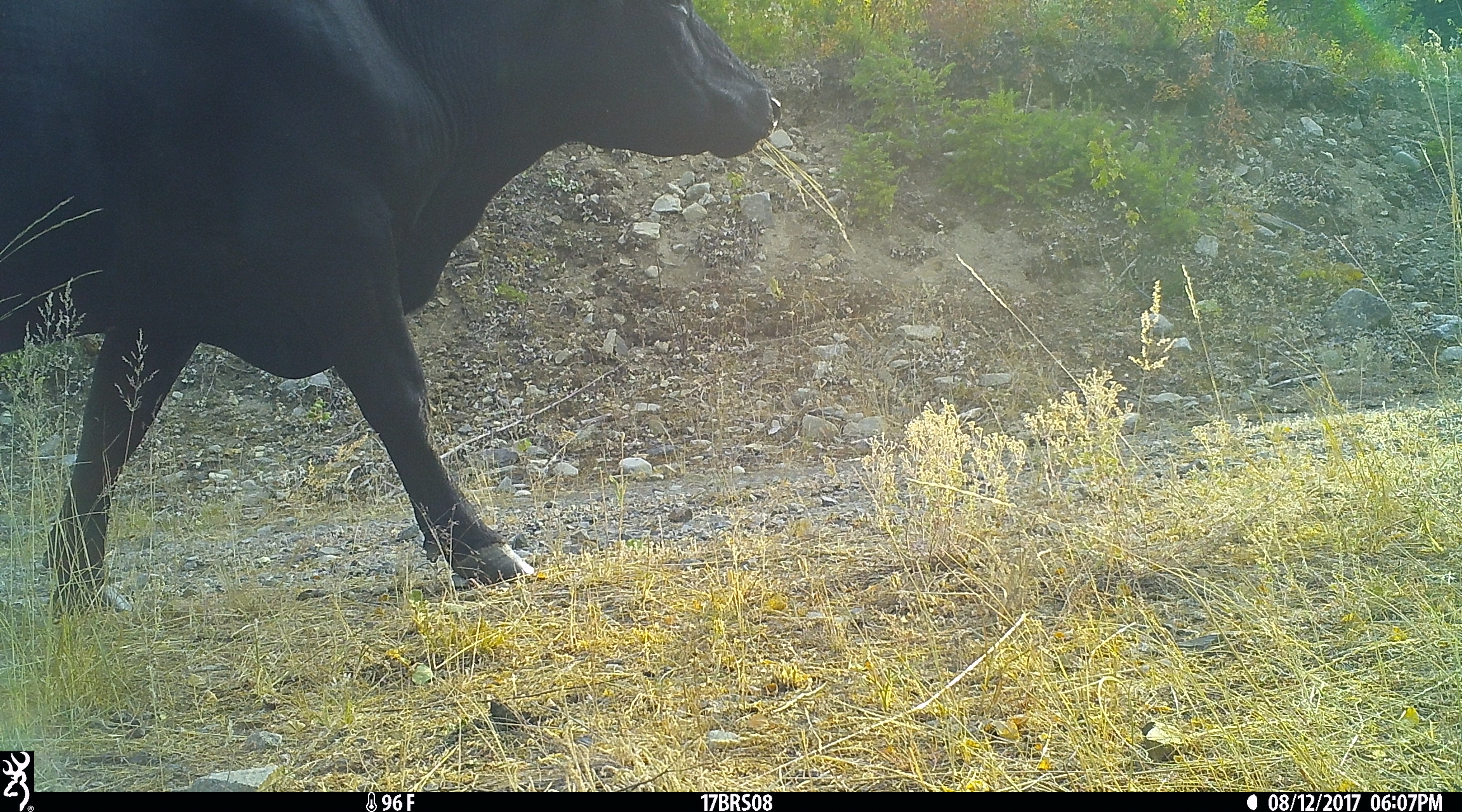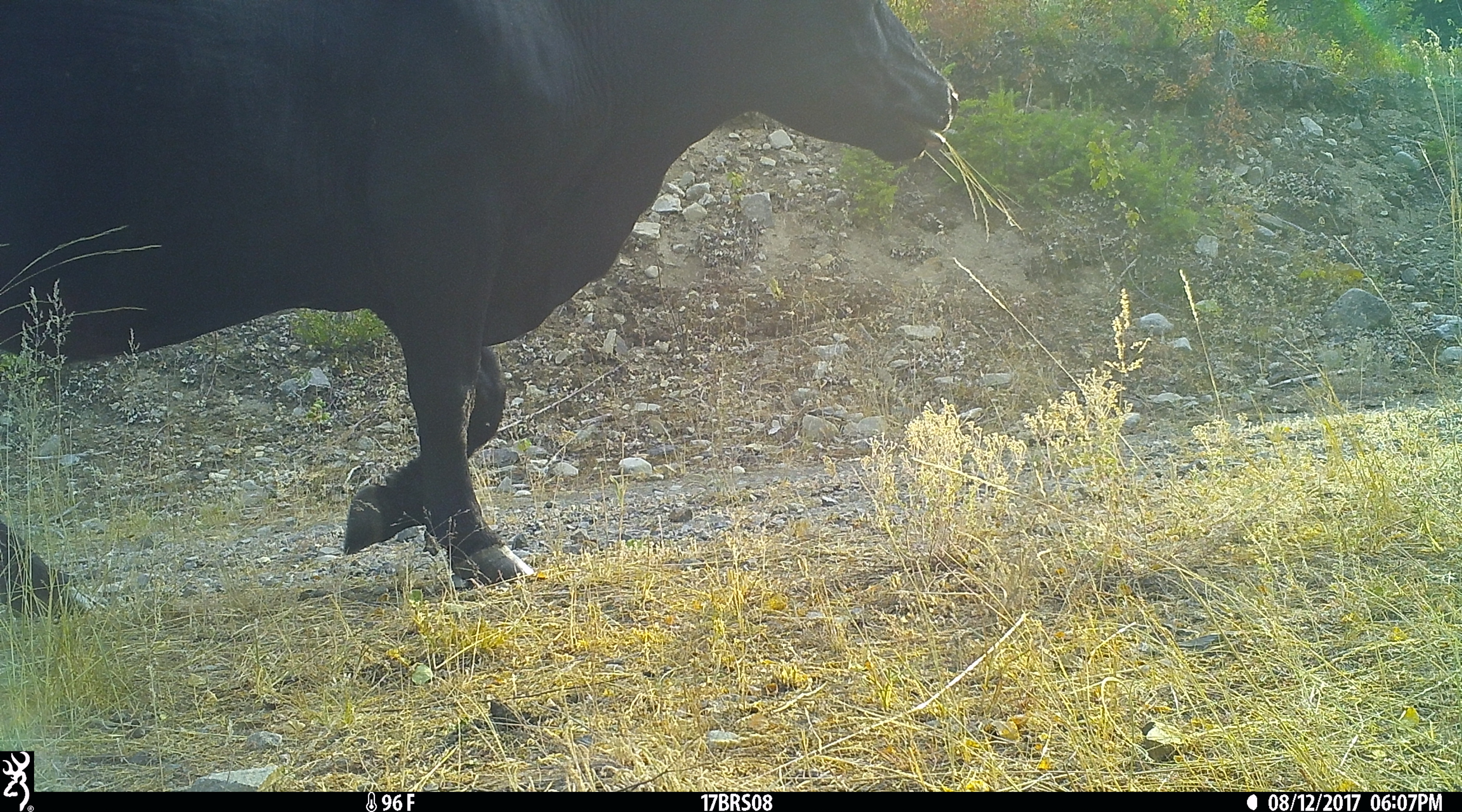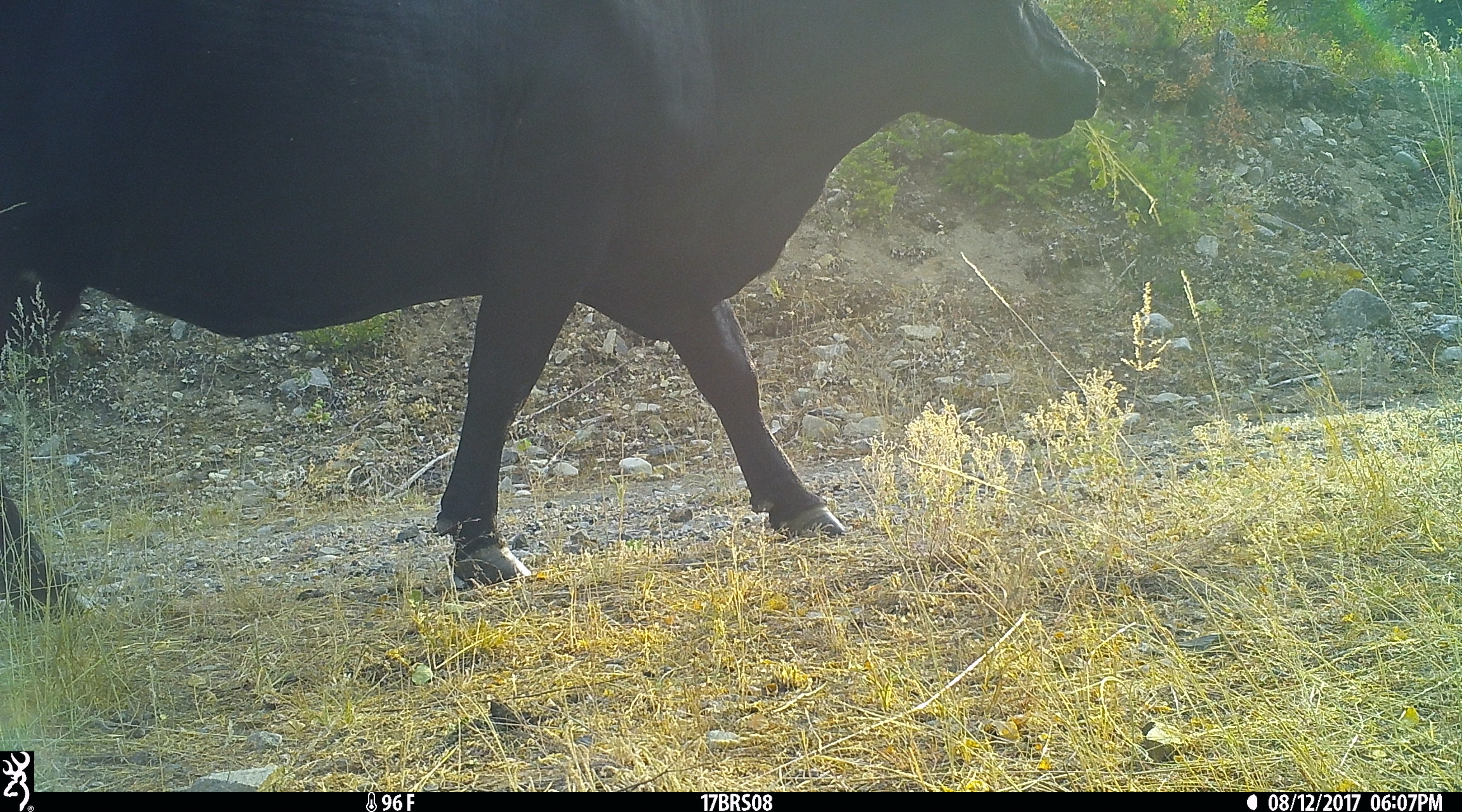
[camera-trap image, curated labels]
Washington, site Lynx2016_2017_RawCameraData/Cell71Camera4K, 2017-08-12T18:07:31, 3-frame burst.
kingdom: Animalia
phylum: Chordata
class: Mammalia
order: Artiodactyla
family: Bovidae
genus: Bos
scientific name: Bos taurus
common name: domestic cattle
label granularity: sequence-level